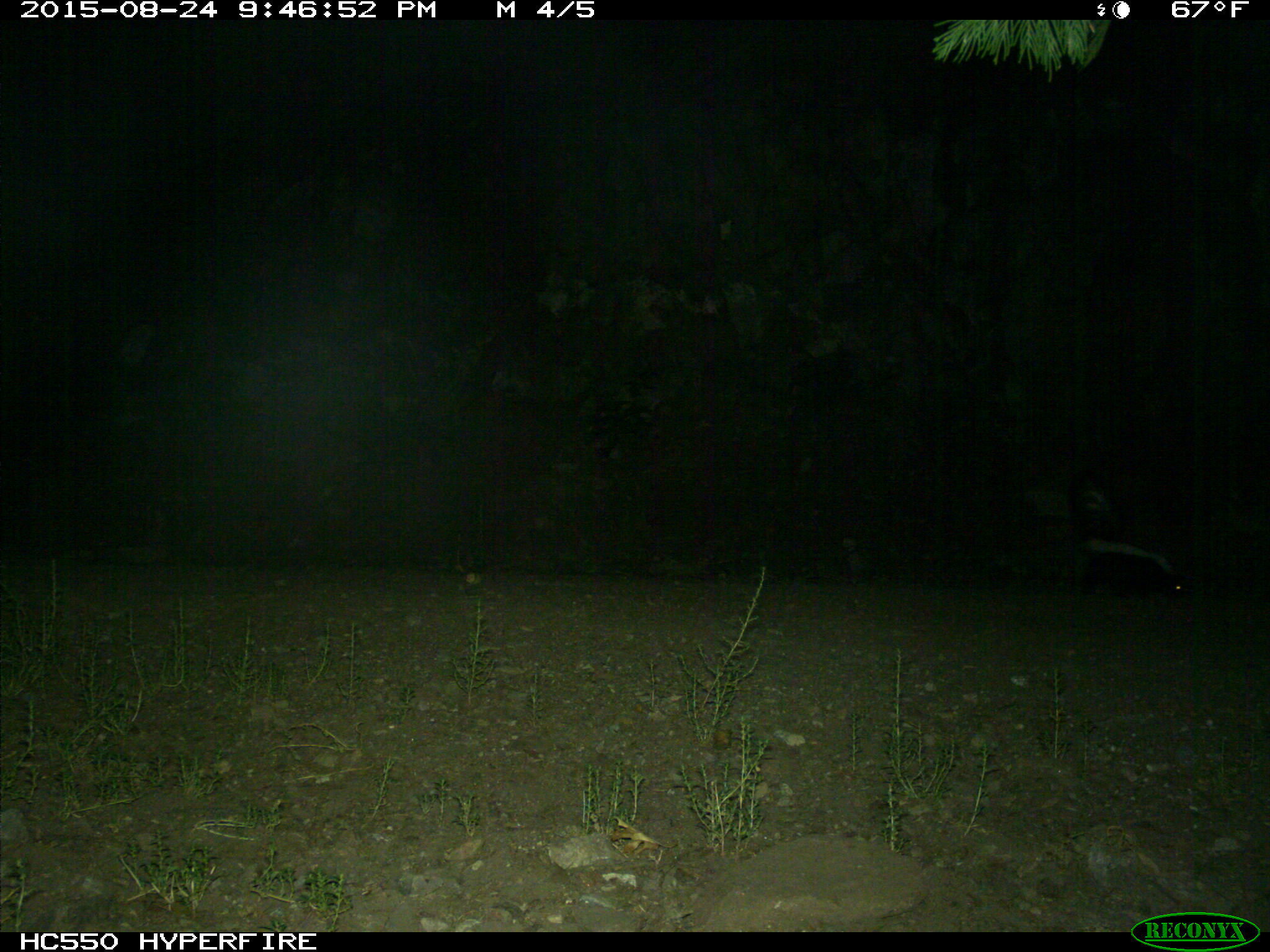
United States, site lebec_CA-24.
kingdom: Animalia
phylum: Chordata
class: Mammalia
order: Carnivora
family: Mephitidae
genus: Mephitis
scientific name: Mephitis mephitis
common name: striped skunk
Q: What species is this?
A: Mephitis mephitis (striped skunk).